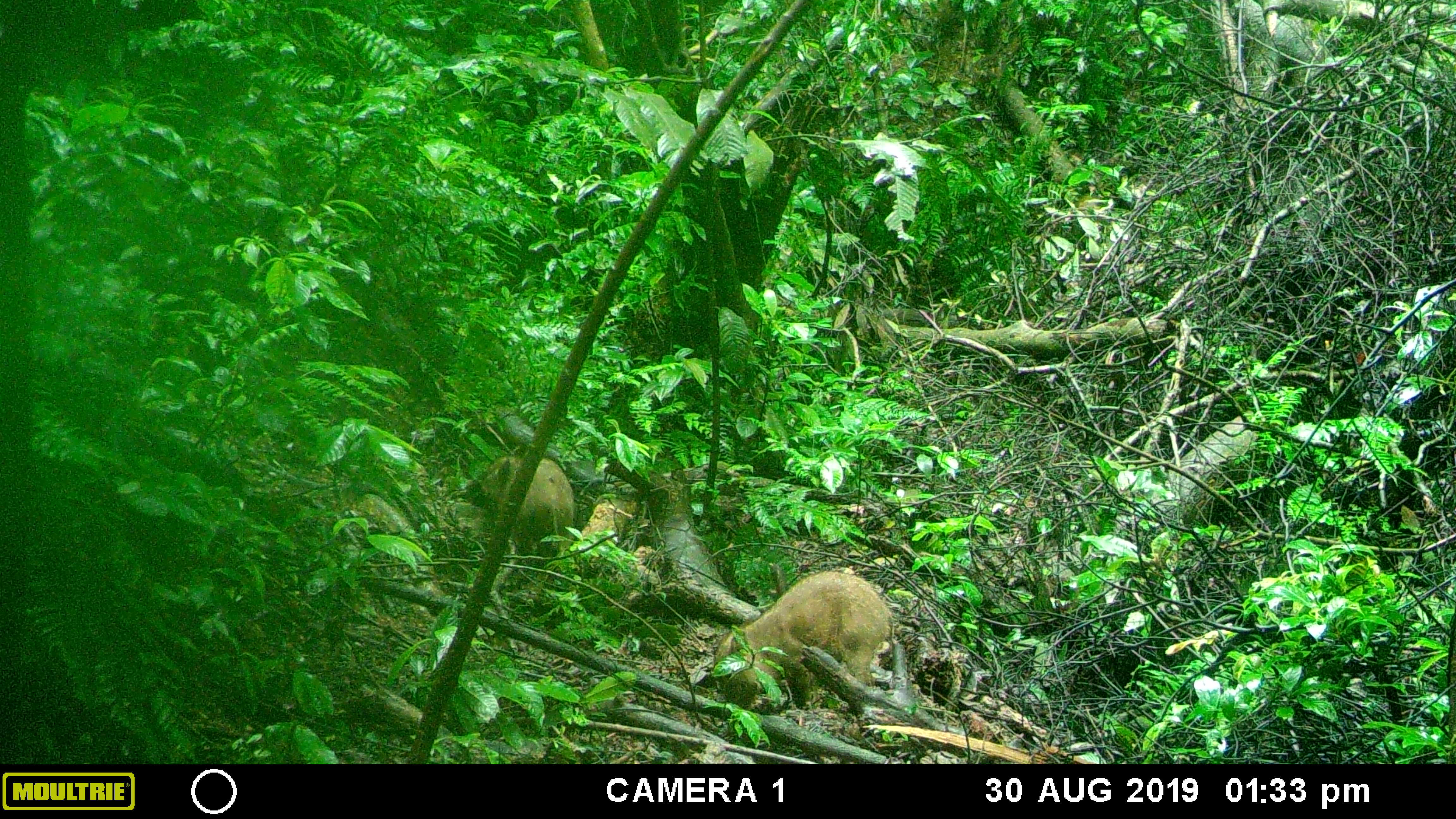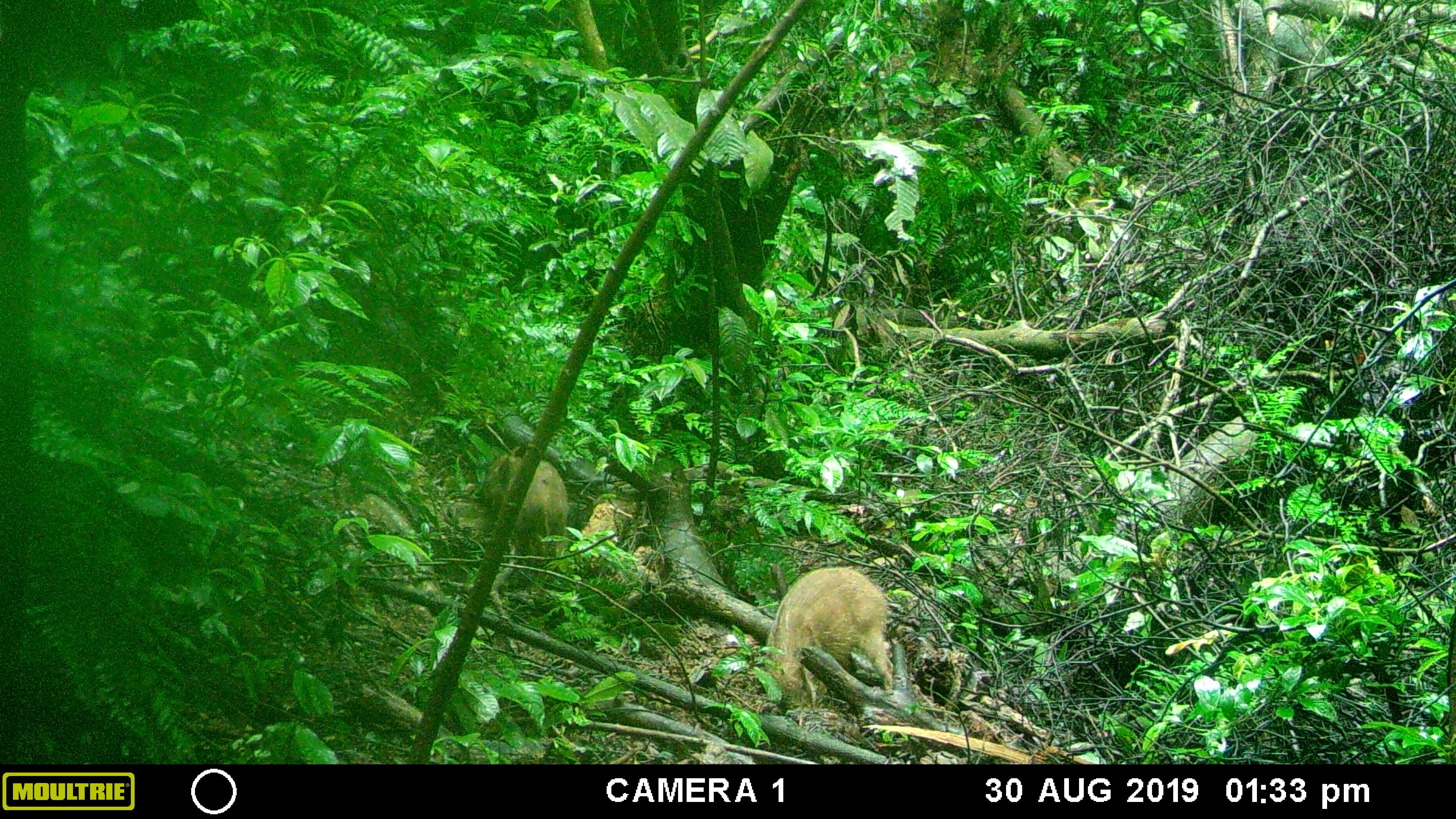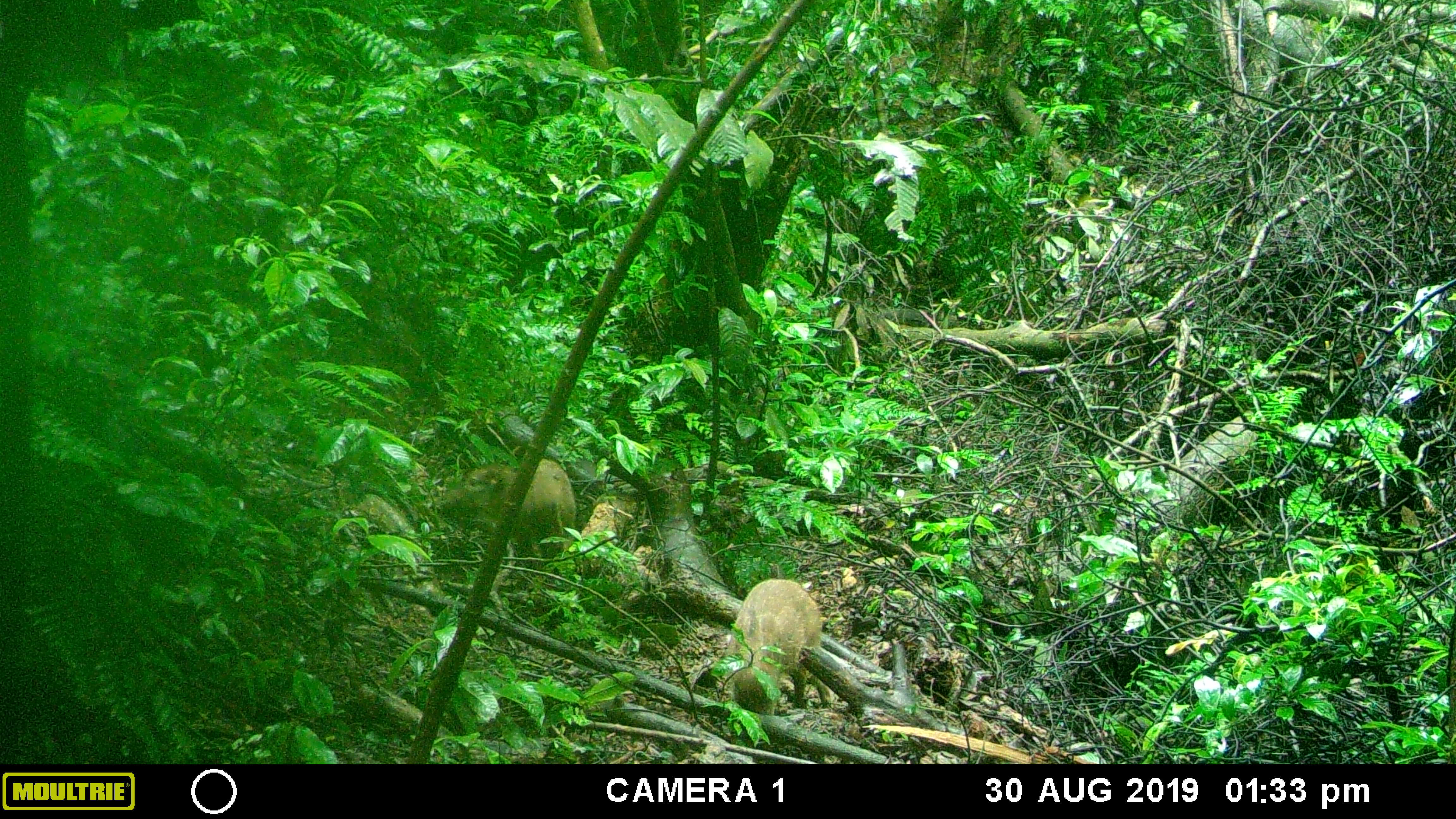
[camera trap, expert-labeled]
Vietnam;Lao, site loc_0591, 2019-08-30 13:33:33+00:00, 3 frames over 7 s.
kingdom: Animalia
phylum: Chordata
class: Mammalia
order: Artiodactyla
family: Suidae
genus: Sus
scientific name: Sus scrofa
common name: eurasian wild pig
Eurasian wild pig (Sus scrofa). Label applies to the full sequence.